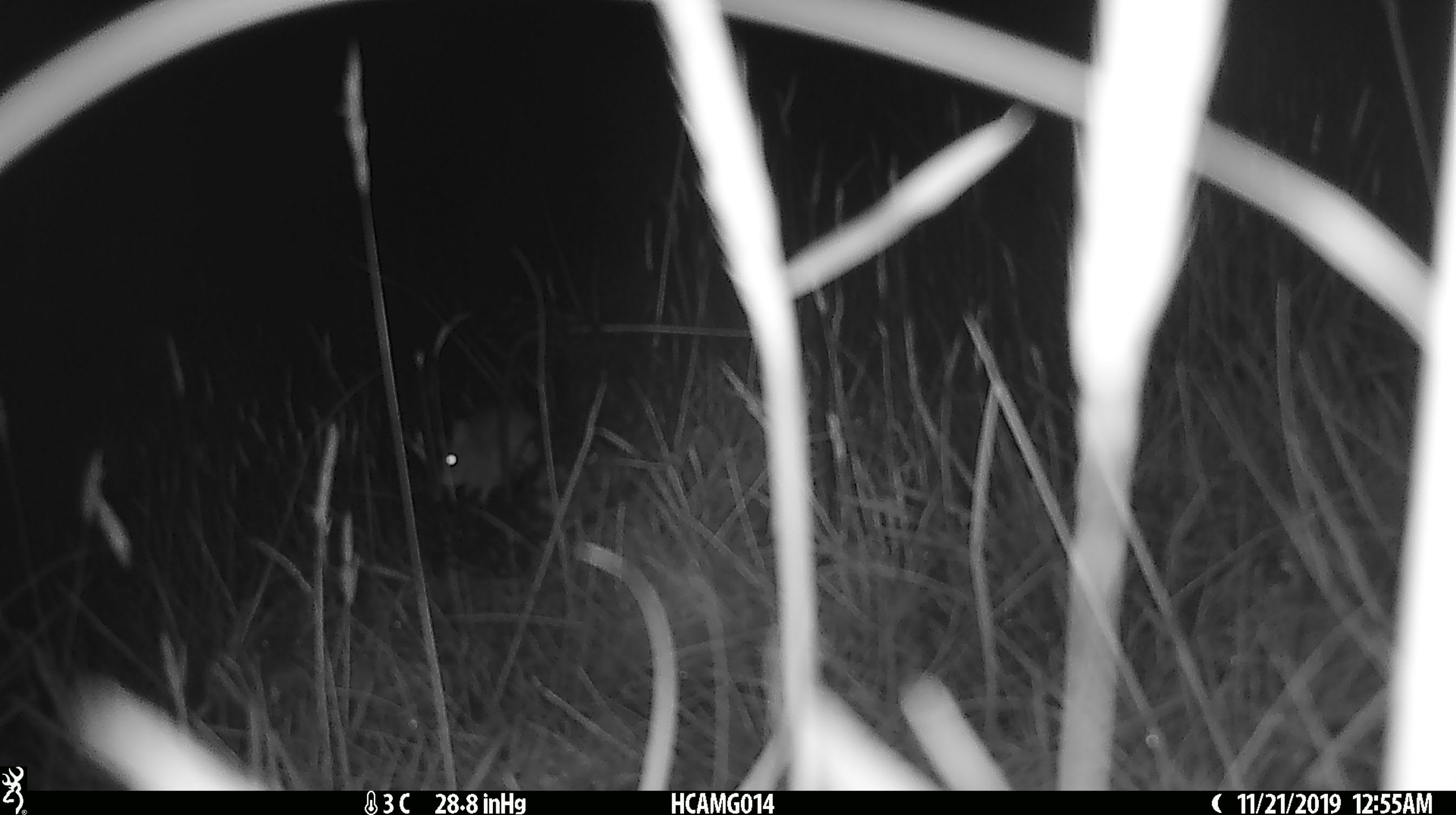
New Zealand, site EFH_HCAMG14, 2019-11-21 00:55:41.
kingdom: Animalia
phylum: Chordata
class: Mammalia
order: Rodentia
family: Muridae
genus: Mus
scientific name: Mus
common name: mouse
Mouse (Mus).